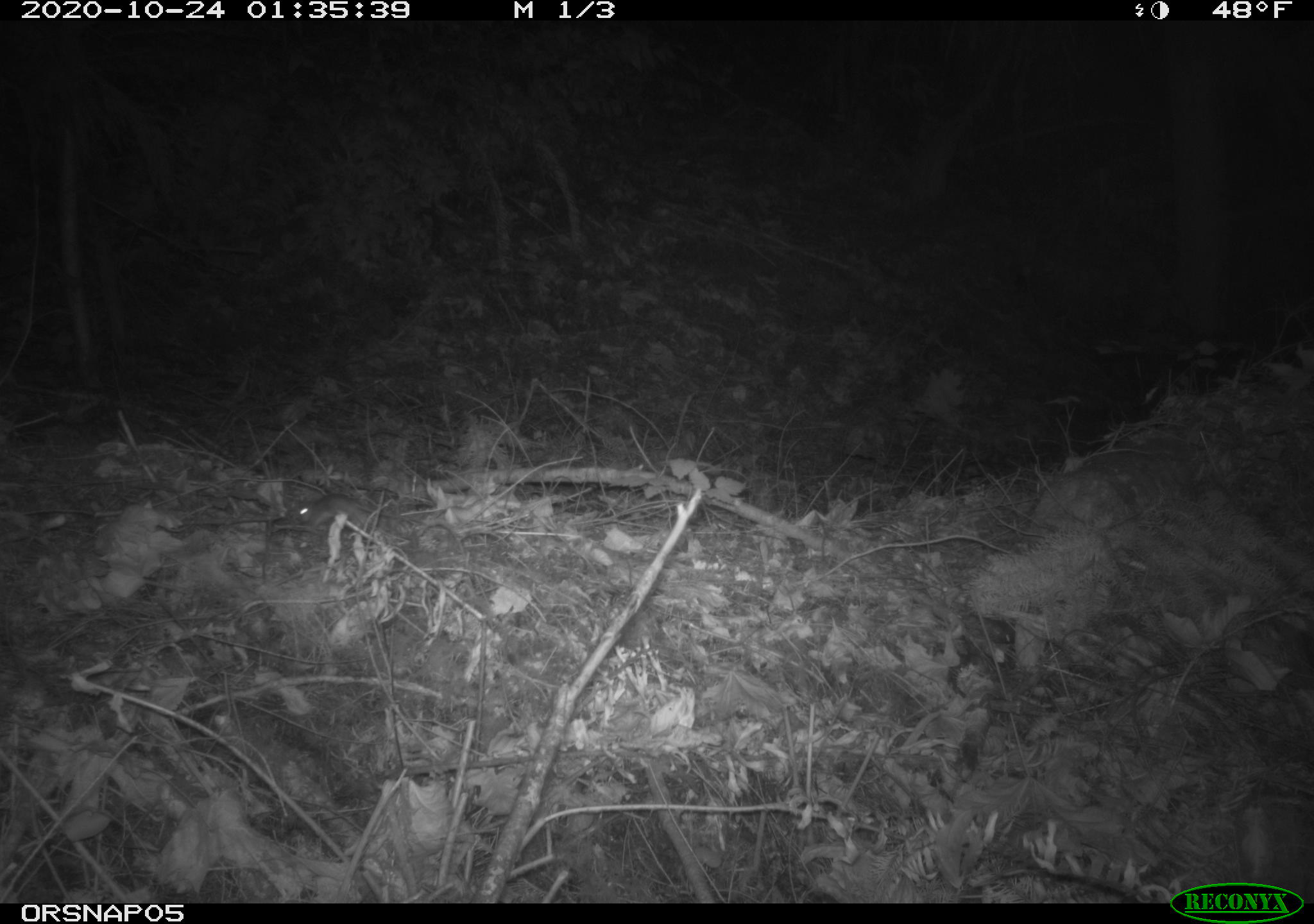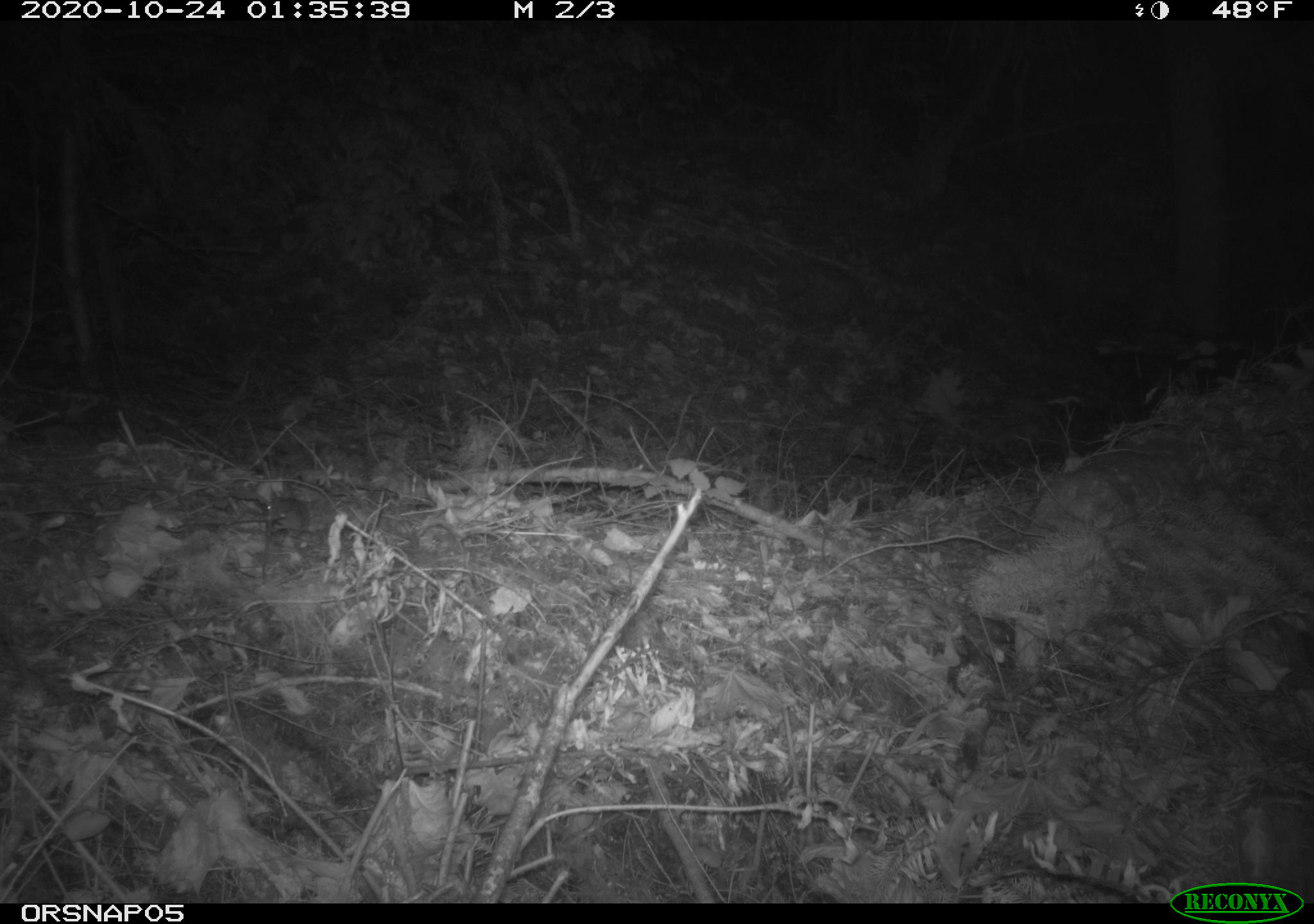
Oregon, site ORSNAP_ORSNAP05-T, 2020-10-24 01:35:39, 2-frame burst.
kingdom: Animalia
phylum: Chordata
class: Mammalia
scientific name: Mammalia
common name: small mammal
Small mammal (Mammalia).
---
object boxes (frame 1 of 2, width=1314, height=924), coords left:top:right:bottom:
small mammal: 287:491:376:540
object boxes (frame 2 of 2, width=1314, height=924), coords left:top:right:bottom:
small mammal: 246:494:323:543